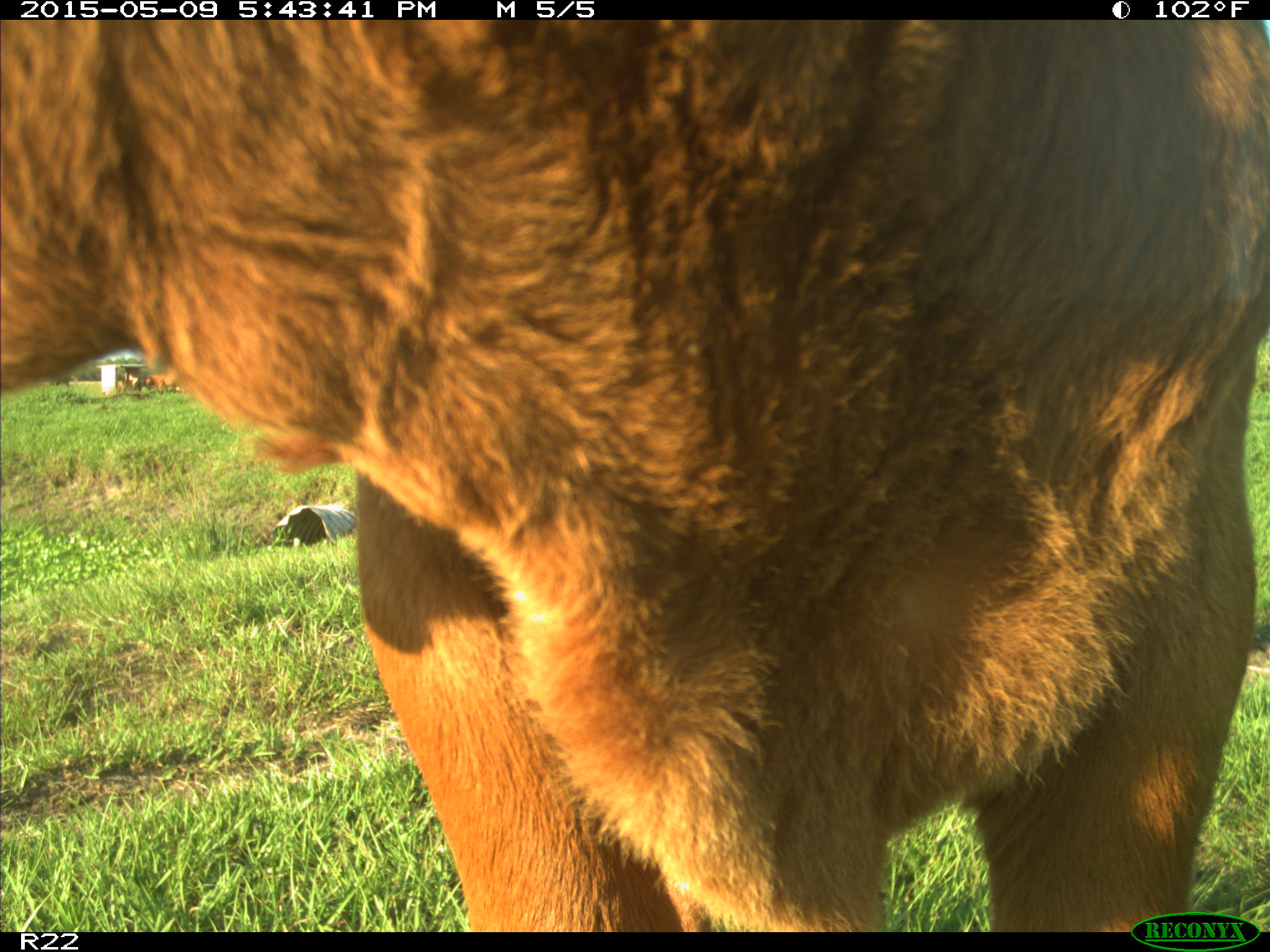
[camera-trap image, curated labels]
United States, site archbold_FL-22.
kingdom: Animalia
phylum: Chordata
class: Mammalia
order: Artiodactyla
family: Bovidae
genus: Bos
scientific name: Bos taurus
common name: domestic cow